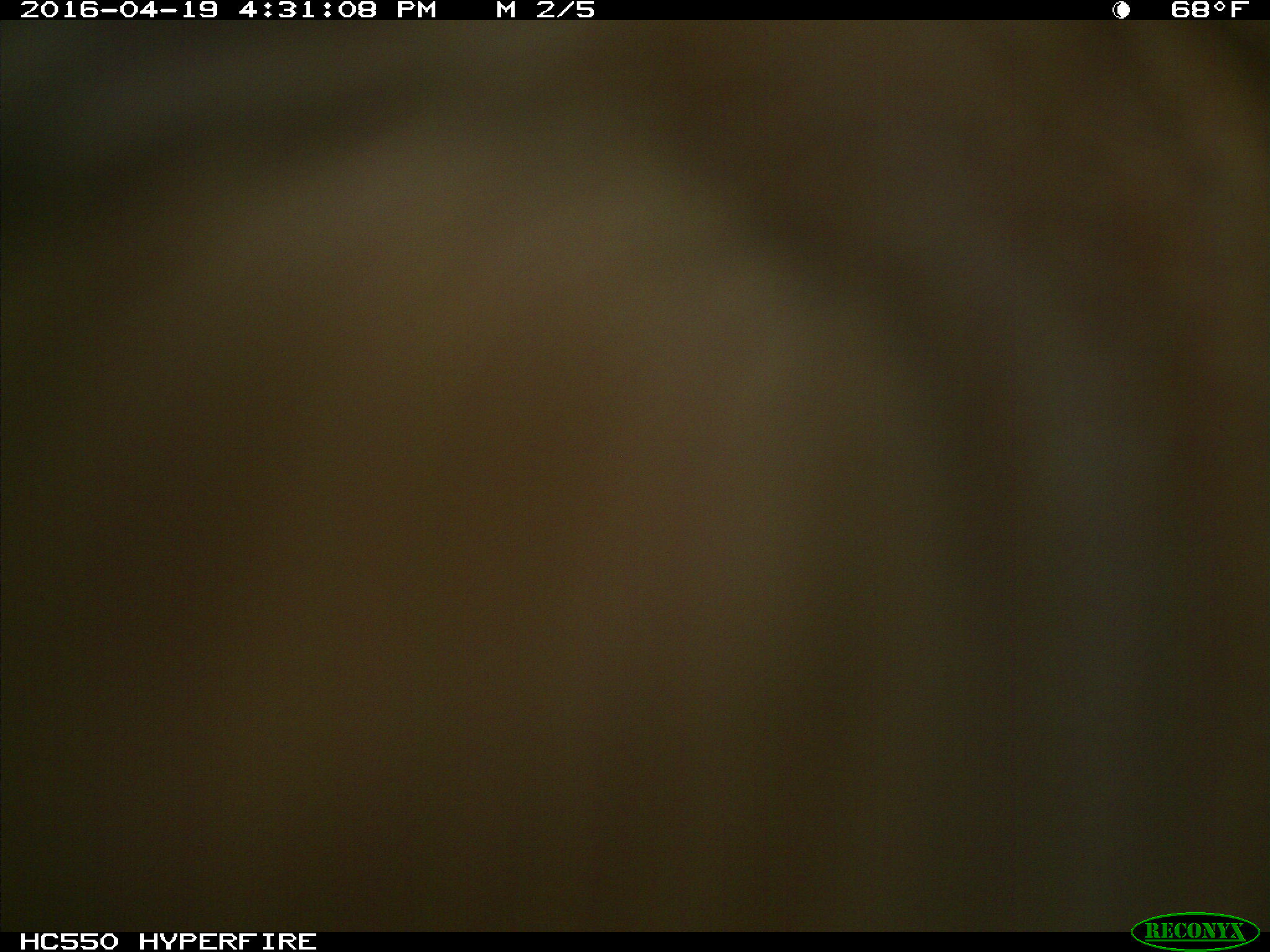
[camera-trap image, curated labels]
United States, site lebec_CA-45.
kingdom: Animalia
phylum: Chordata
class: Mammalia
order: Artiodactyla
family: Bovidae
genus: Bos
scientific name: Bos taurus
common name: domestic cow